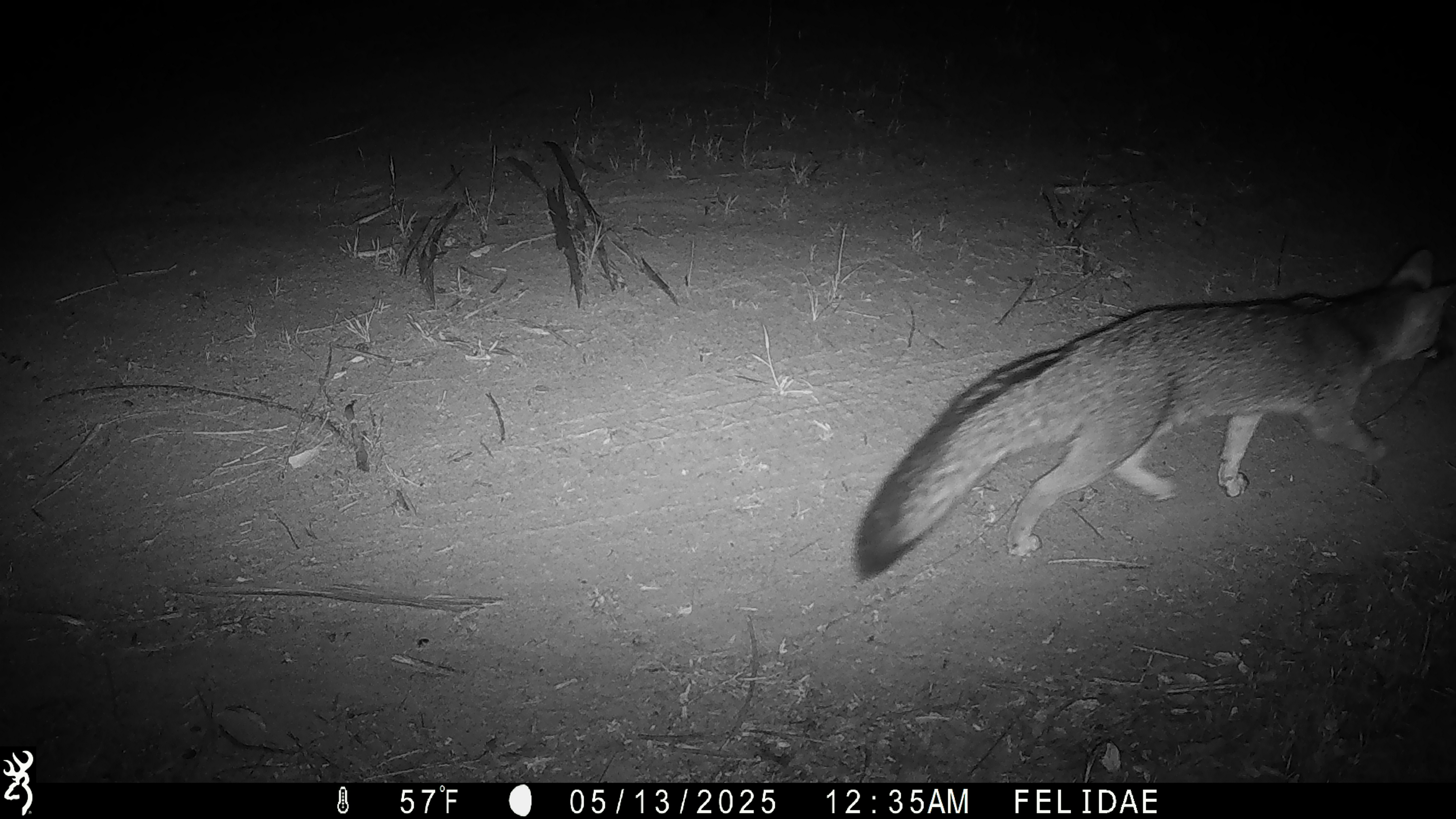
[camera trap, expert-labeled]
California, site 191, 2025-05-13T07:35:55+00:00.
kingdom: Animalia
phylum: Chordata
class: Mammalia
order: Carnivora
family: Canidae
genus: Urocyon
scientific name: Urocyon cinereoargenteus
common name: gray fox